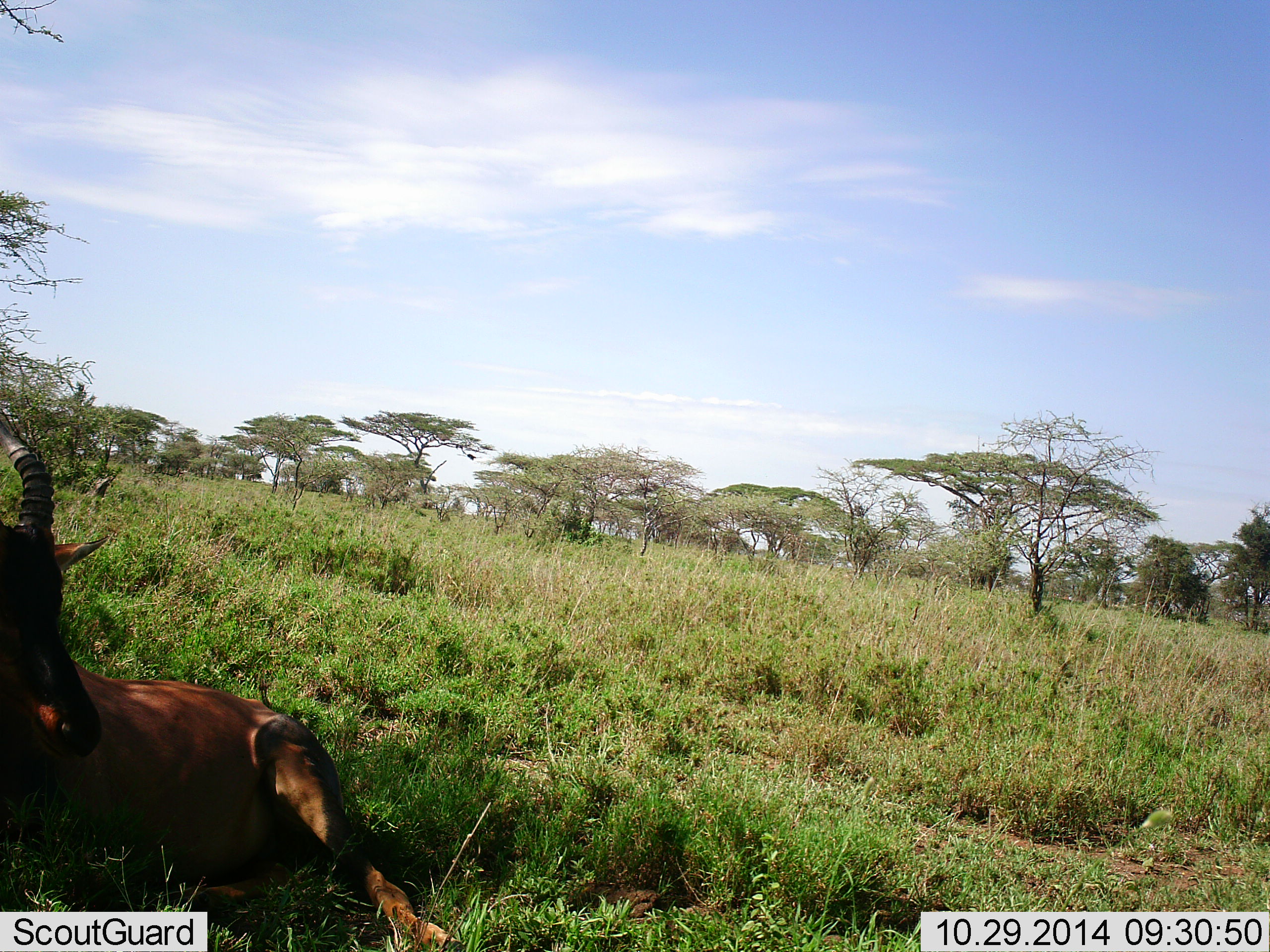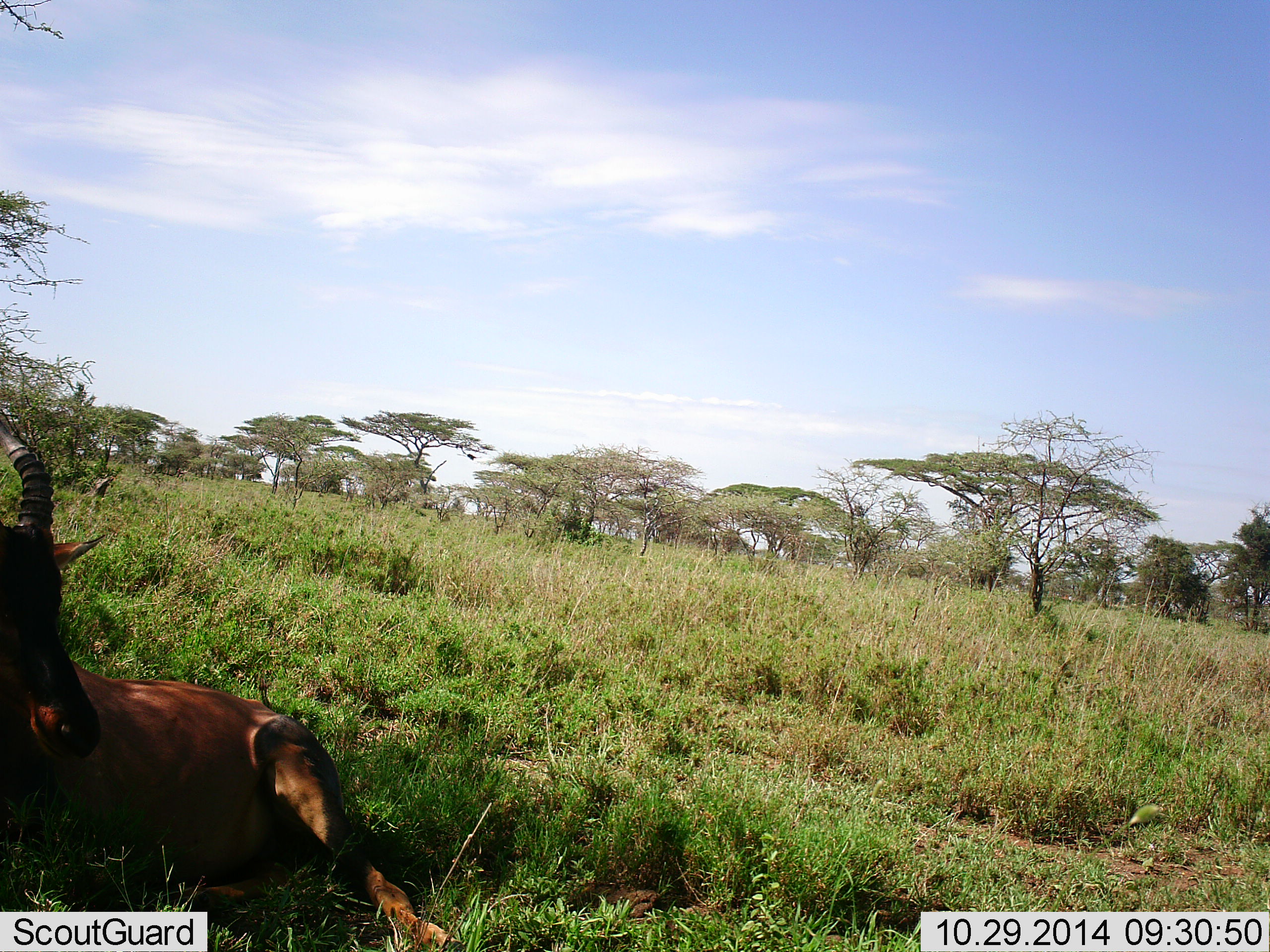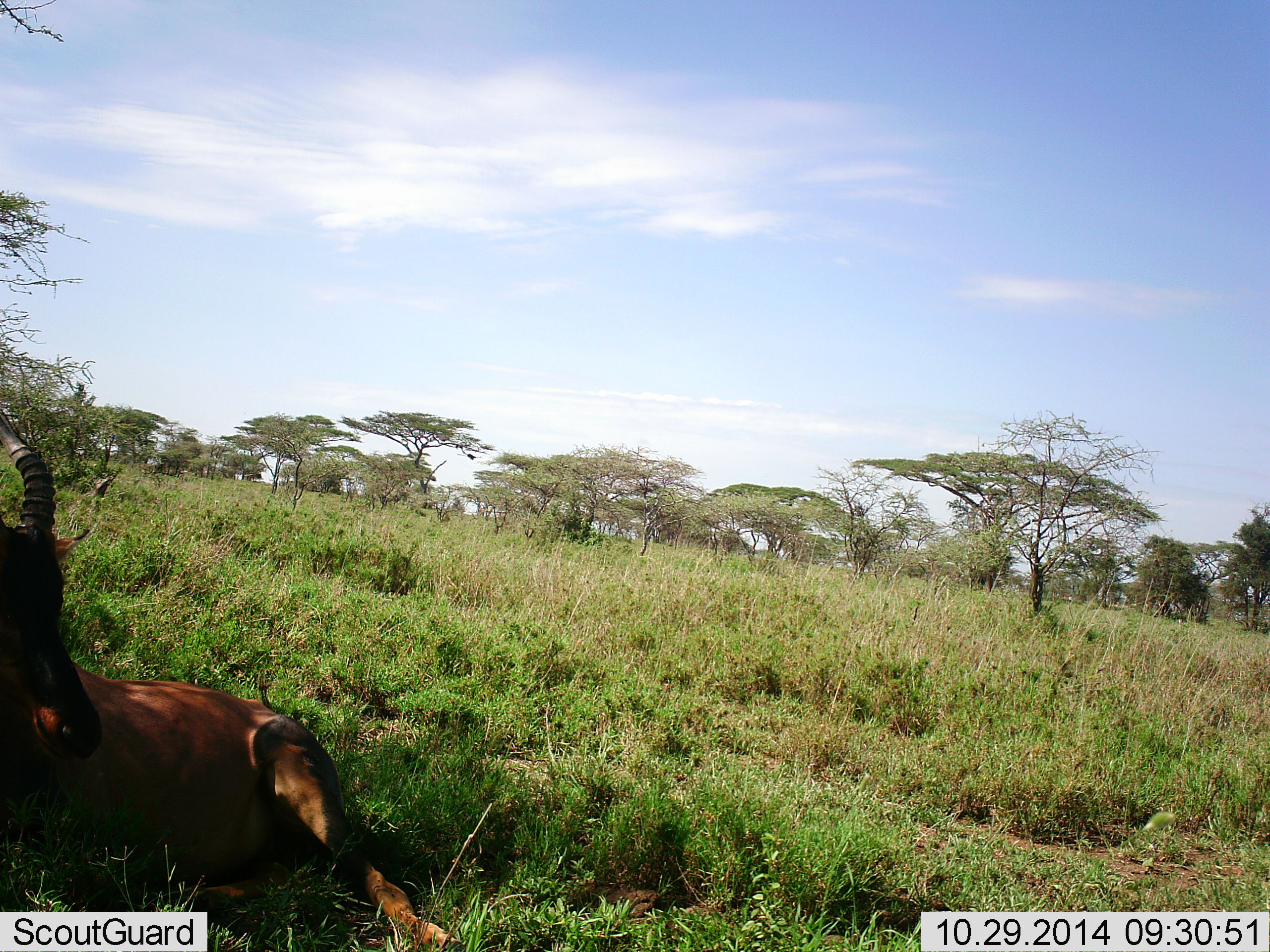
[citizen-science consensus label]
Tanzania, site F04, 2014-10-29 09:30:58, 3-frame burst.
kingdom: Animalia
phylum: Chordata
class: Mammalia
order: Artiodactyla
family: Bovidae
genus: Damaliscus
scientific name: Damaliscus lunatus jimela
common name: topi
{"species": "topi (Damaliscus lunatus jimela)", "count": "1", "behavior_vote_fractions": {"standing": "0%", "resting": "100%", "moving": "0%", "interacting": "0%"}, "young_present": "0%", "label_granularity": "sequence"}